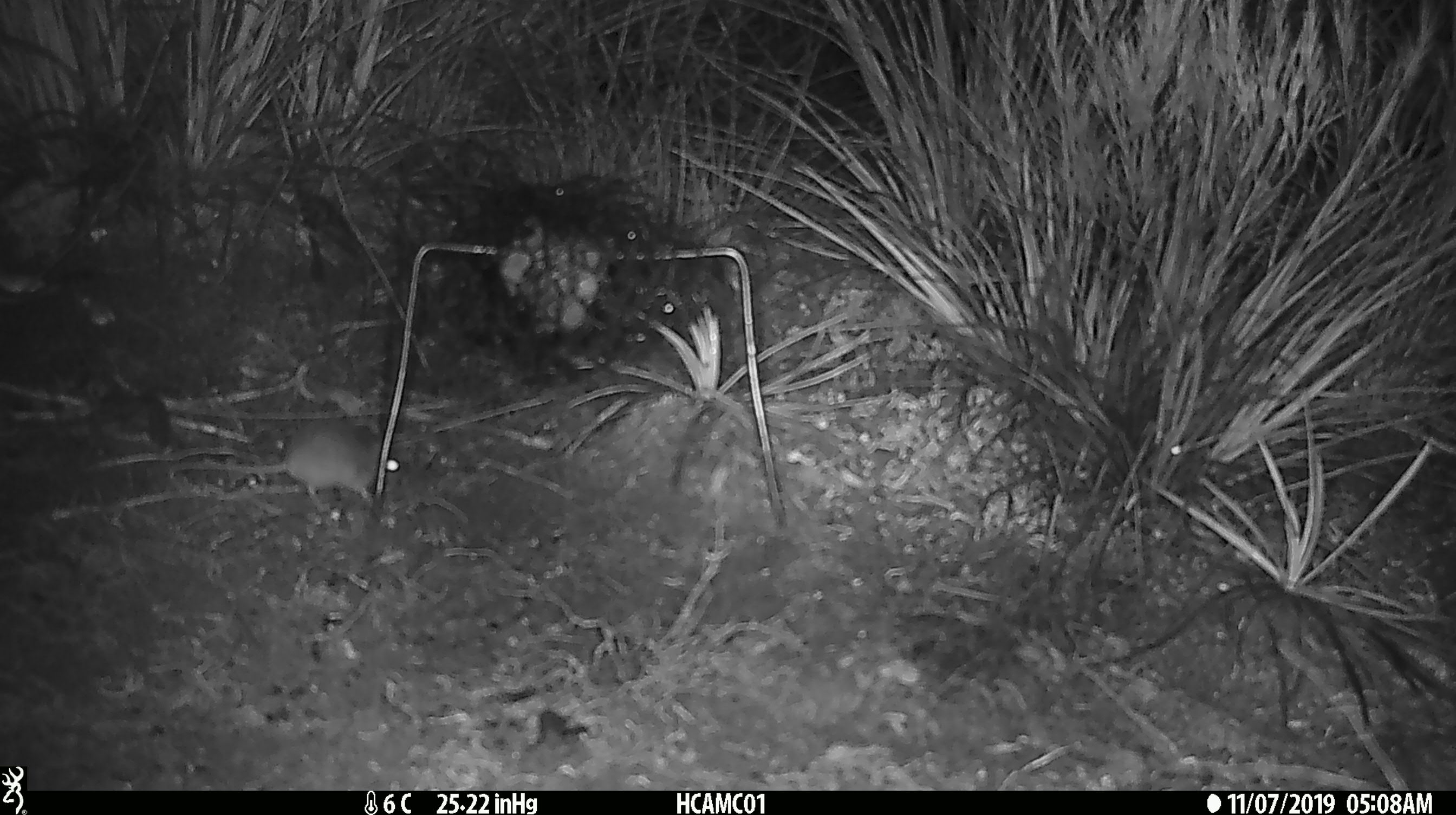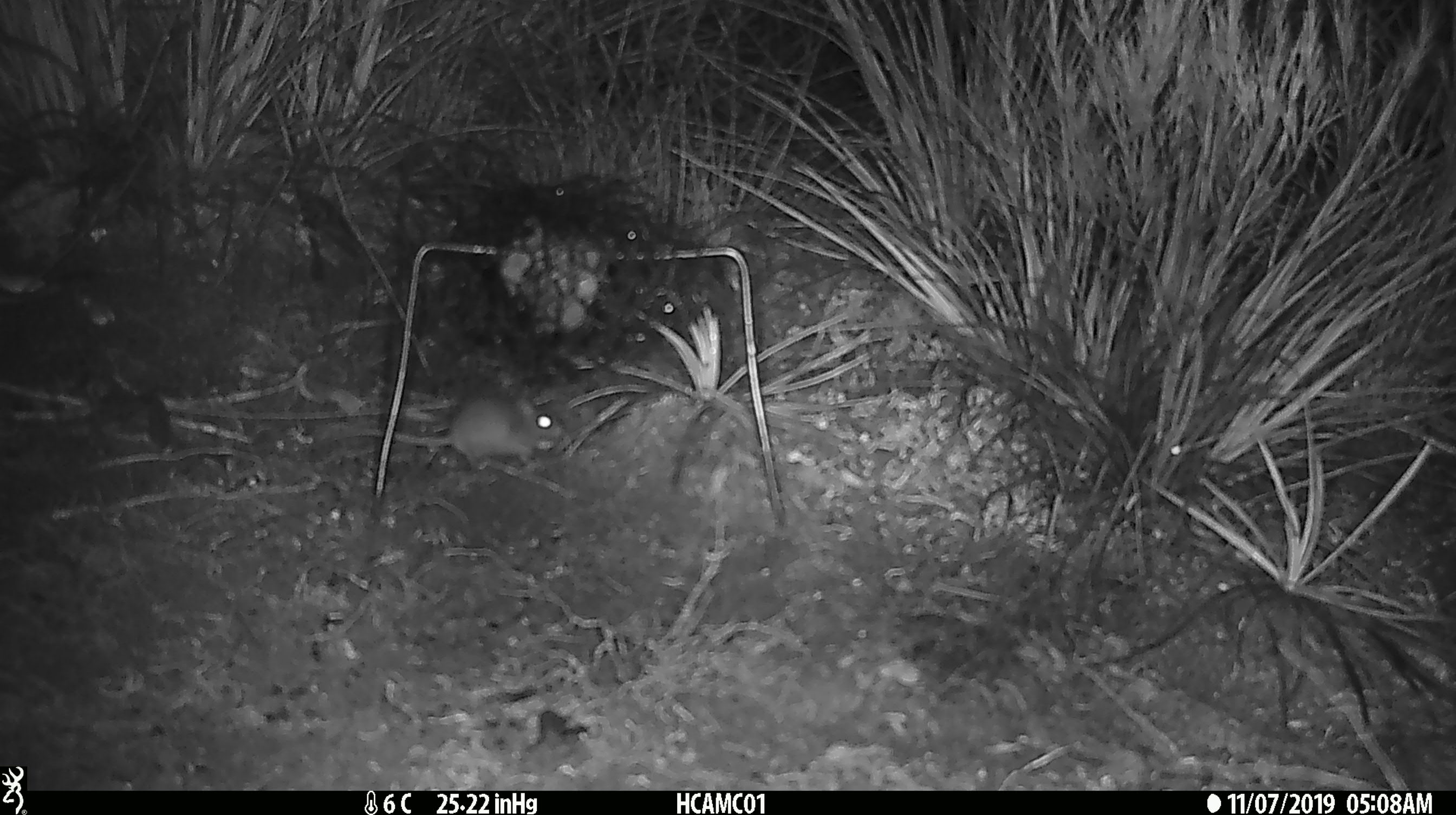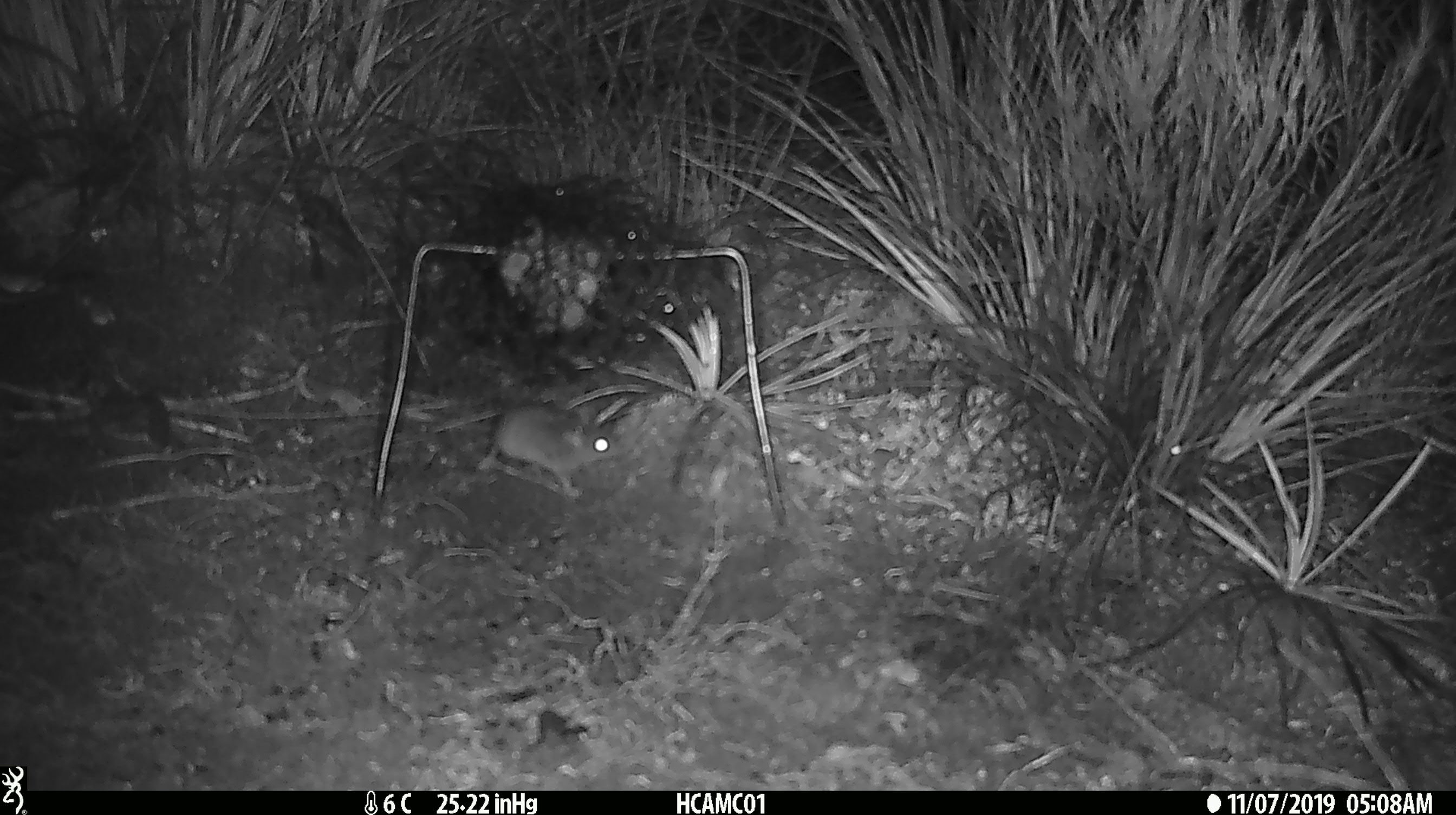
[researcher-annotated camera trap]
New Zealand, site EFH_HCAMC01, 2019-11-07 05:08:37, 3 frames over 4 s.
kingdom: Animalia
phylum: Chordata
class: Mammalia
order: Rodentia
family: Muridae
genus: Mus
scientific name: Mus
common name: mouse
Mouse (Mus).